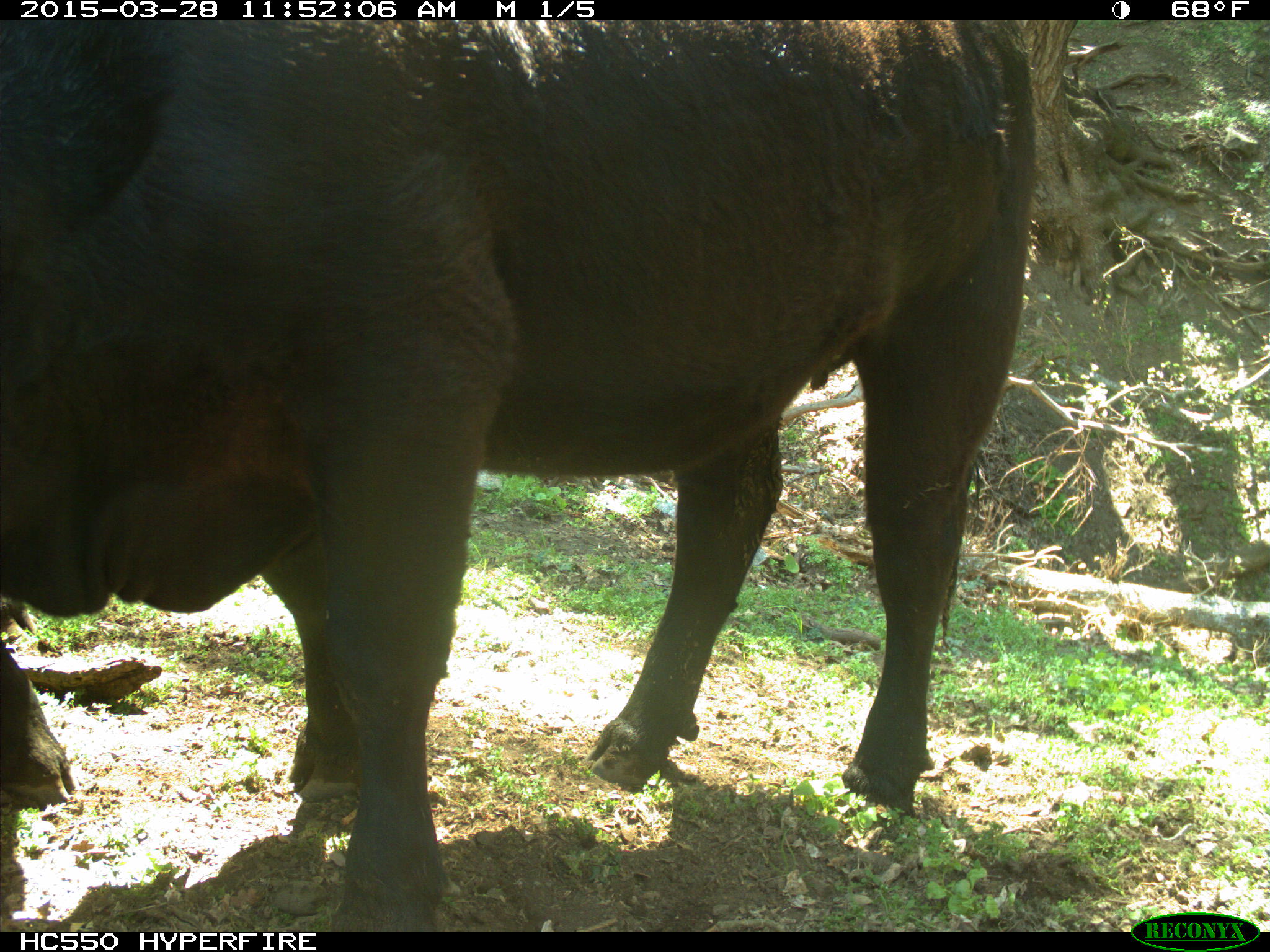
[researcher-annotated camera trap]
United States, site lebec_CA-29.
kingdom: Animalia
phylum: Chordata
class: Mammalia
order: Artiodactyla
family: Bovidae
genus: Bos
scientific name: Bos taurus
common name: domestic cow